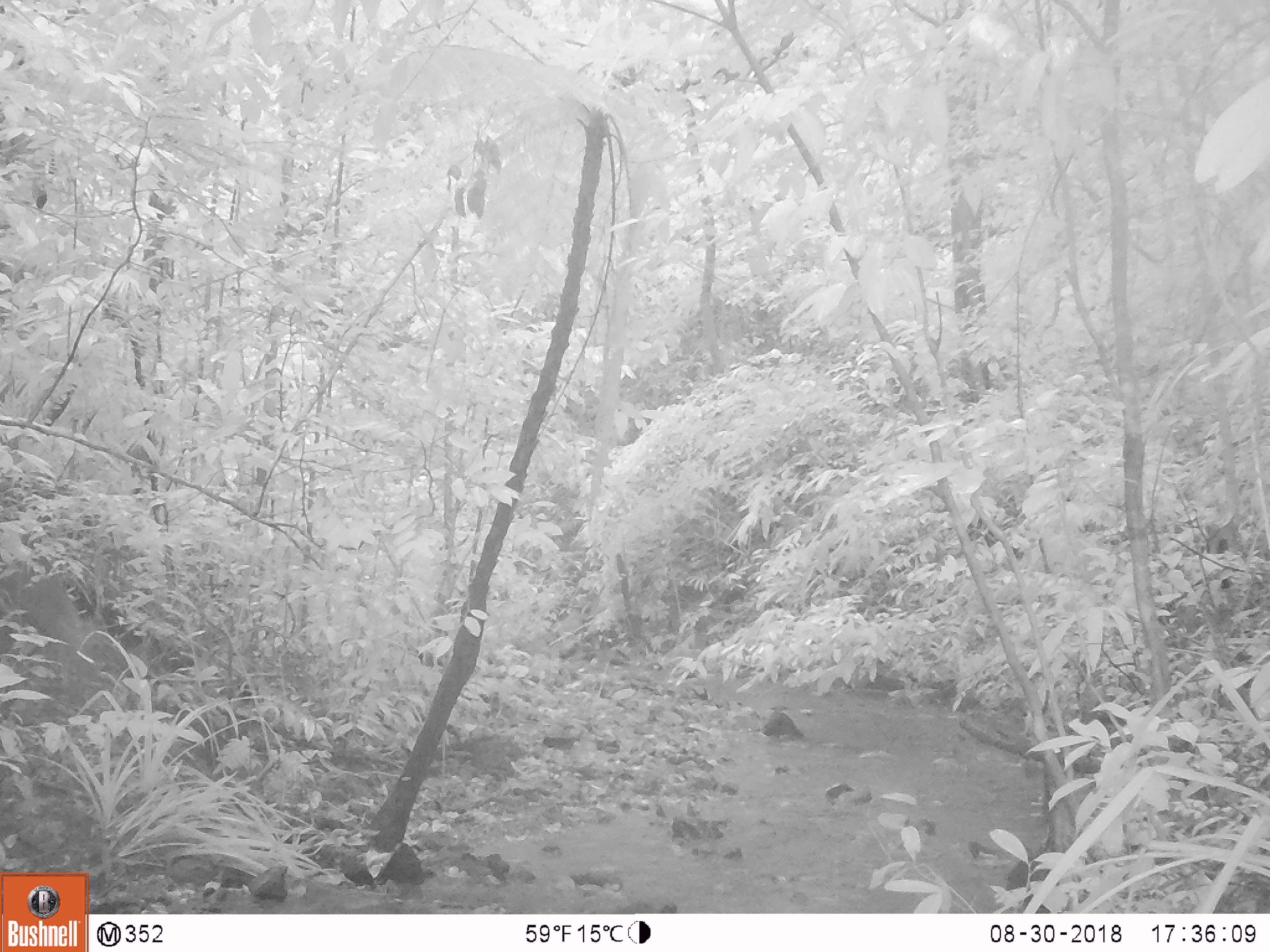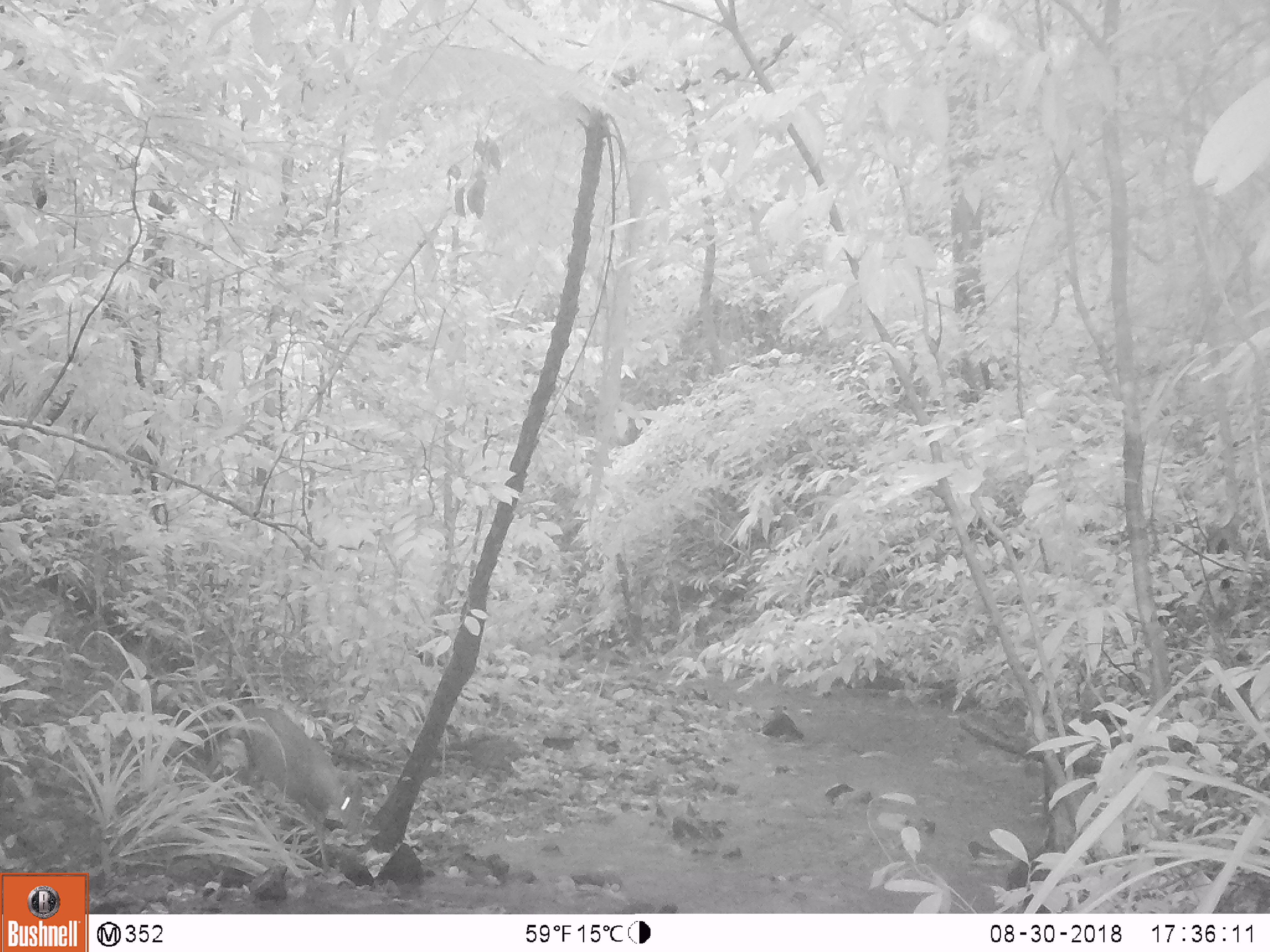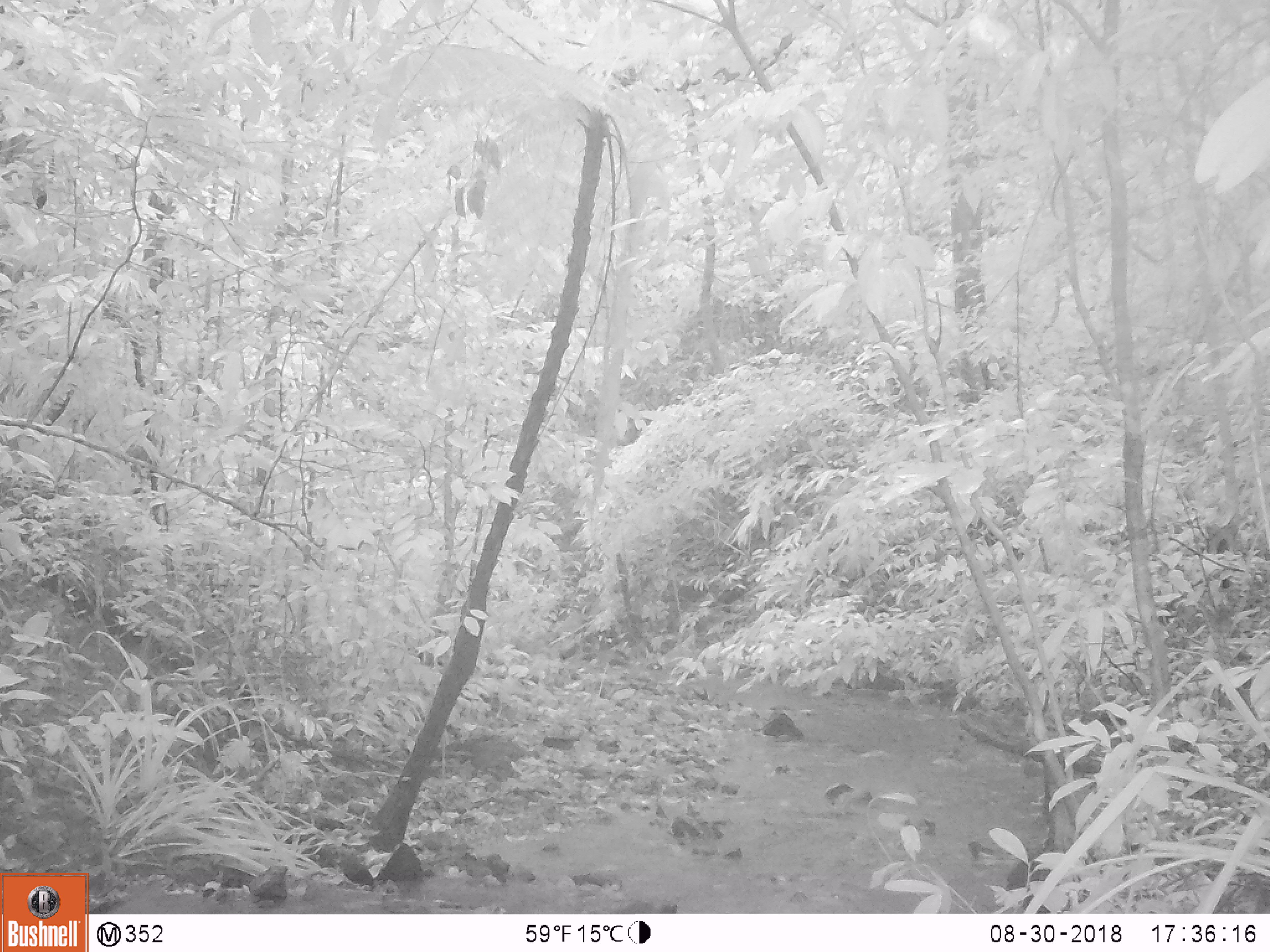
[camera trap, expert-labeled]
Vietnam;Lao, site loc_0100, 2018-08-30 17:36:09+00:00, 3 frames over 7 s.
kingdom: Animalia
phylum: Chordata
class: Mammalia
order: Artiodactyla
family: Cervidae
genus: Muntiacus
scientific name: Muntiacus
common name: muntjacs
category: unidentified muntjac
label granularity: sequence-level